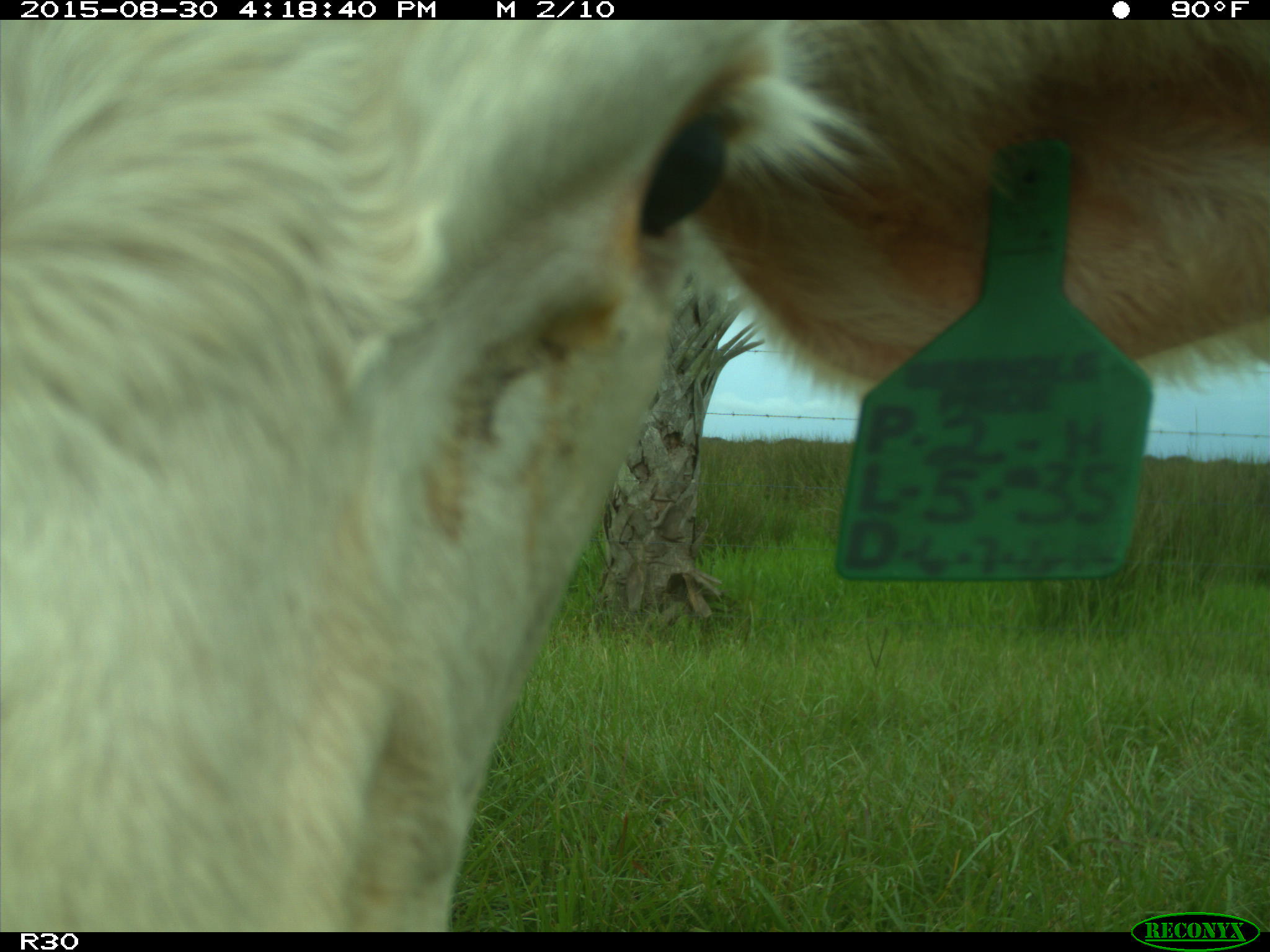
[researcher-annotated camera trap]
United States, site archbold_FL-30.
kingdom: Animalia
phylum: Chordata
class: Mammalia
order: Artiodactyla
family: Bovidae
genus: Bos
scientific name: Bos taurus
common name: domestic cow